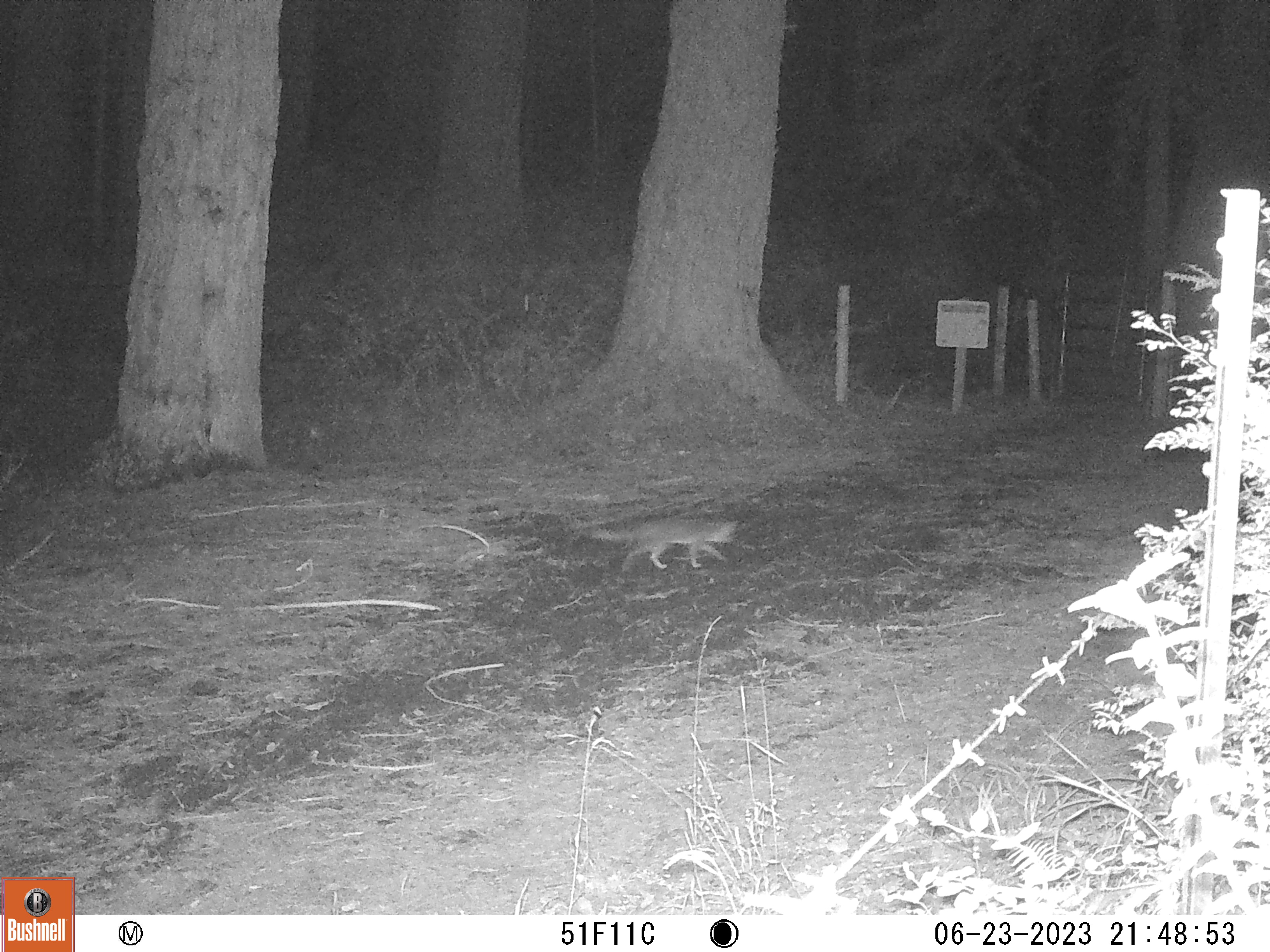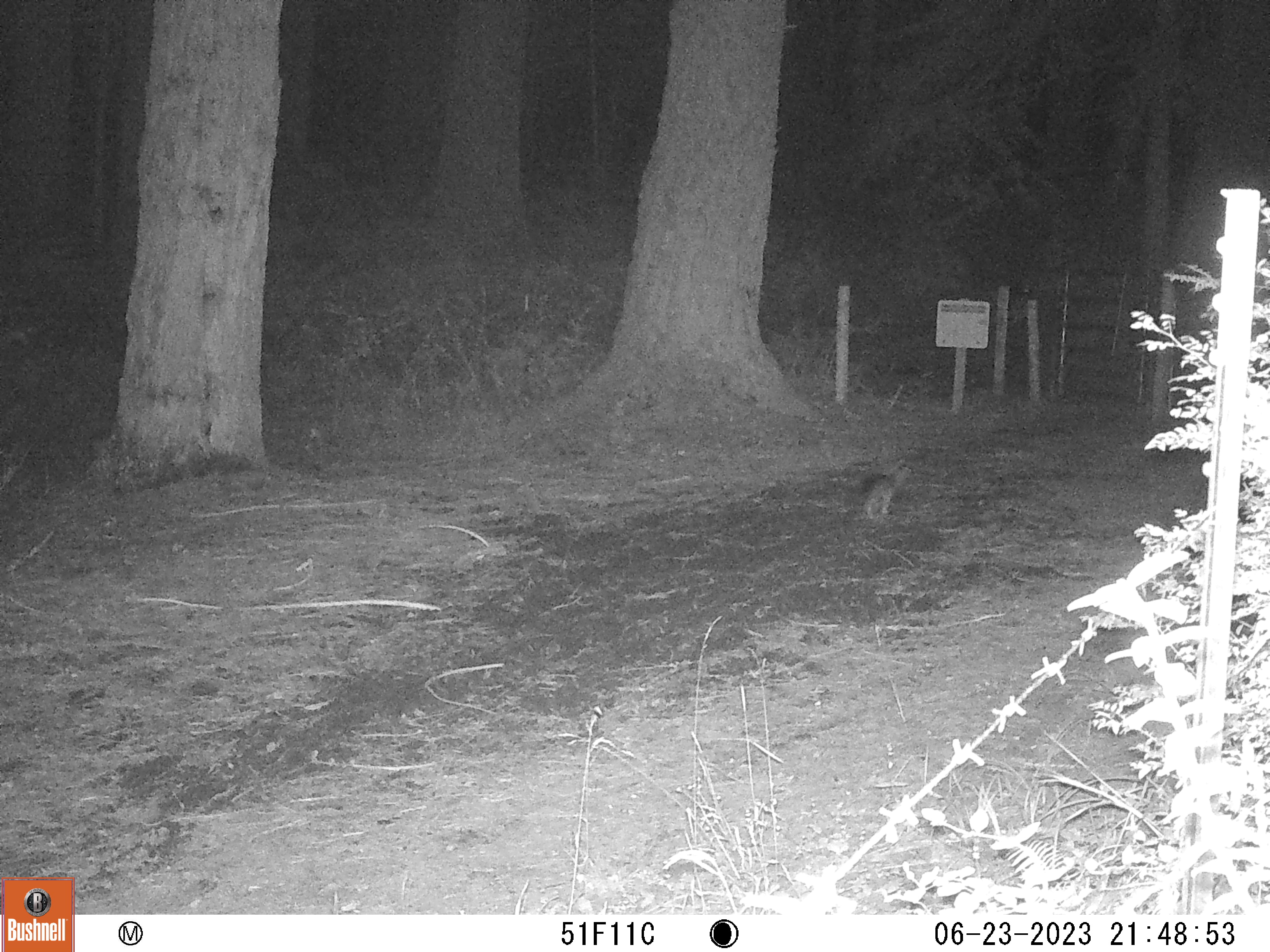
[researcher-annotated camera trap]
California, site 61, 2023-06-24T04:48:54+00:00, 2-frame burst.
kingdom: Animalia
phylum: Chordata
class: Mammalia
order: Carnivora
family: Canidae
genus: Urocyon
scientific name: Urocyon cinereoargenteus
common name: gray fox